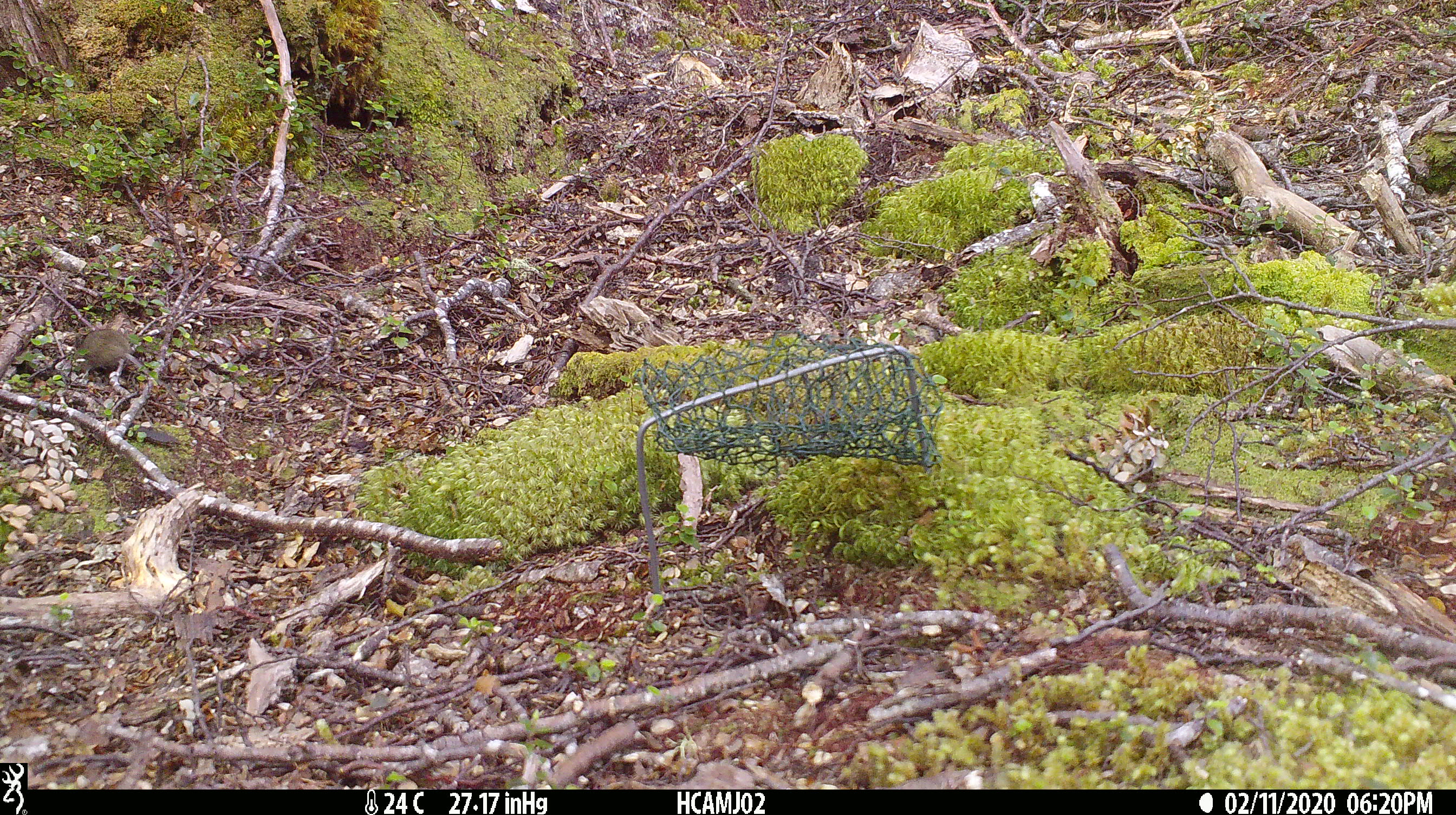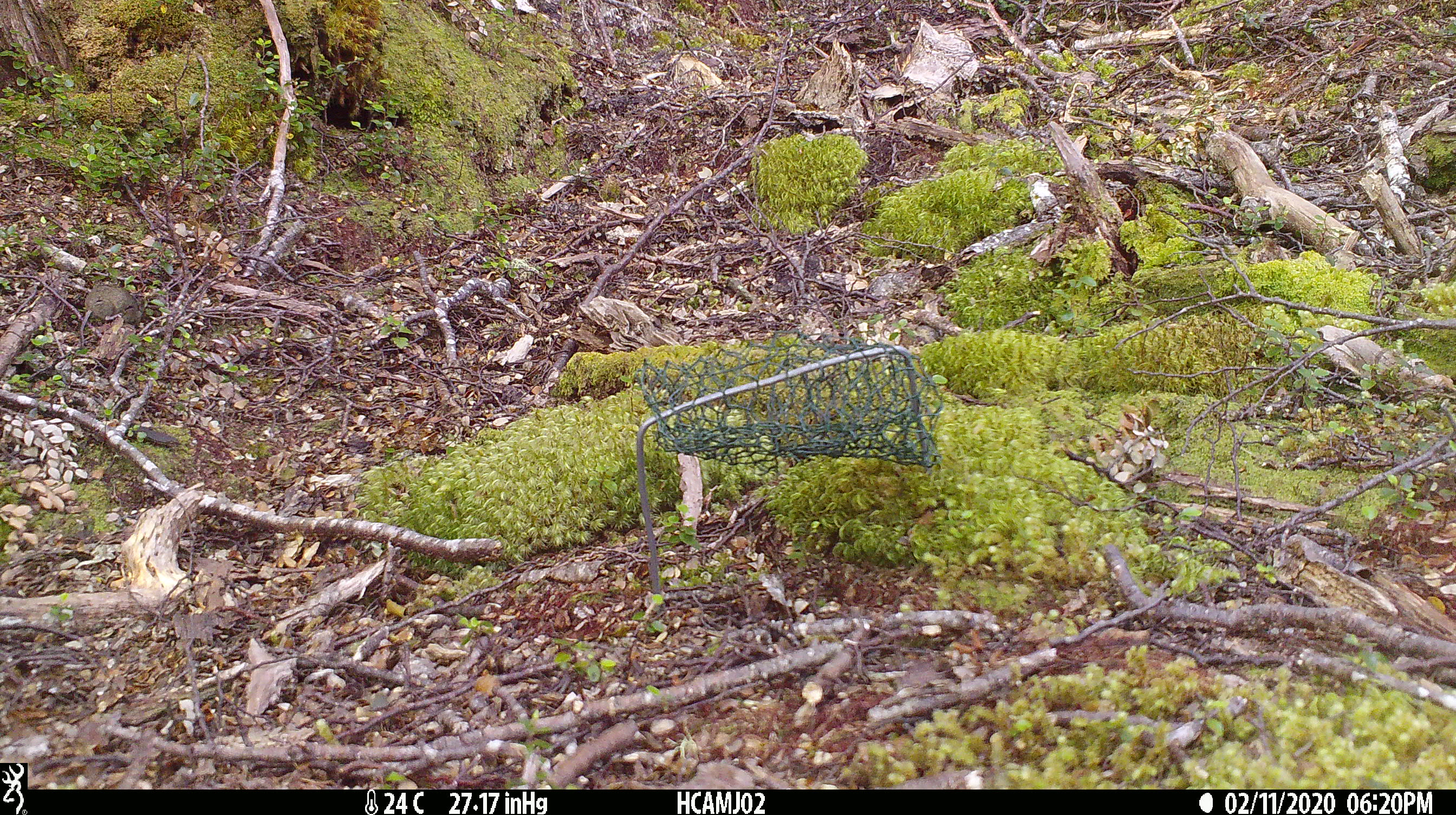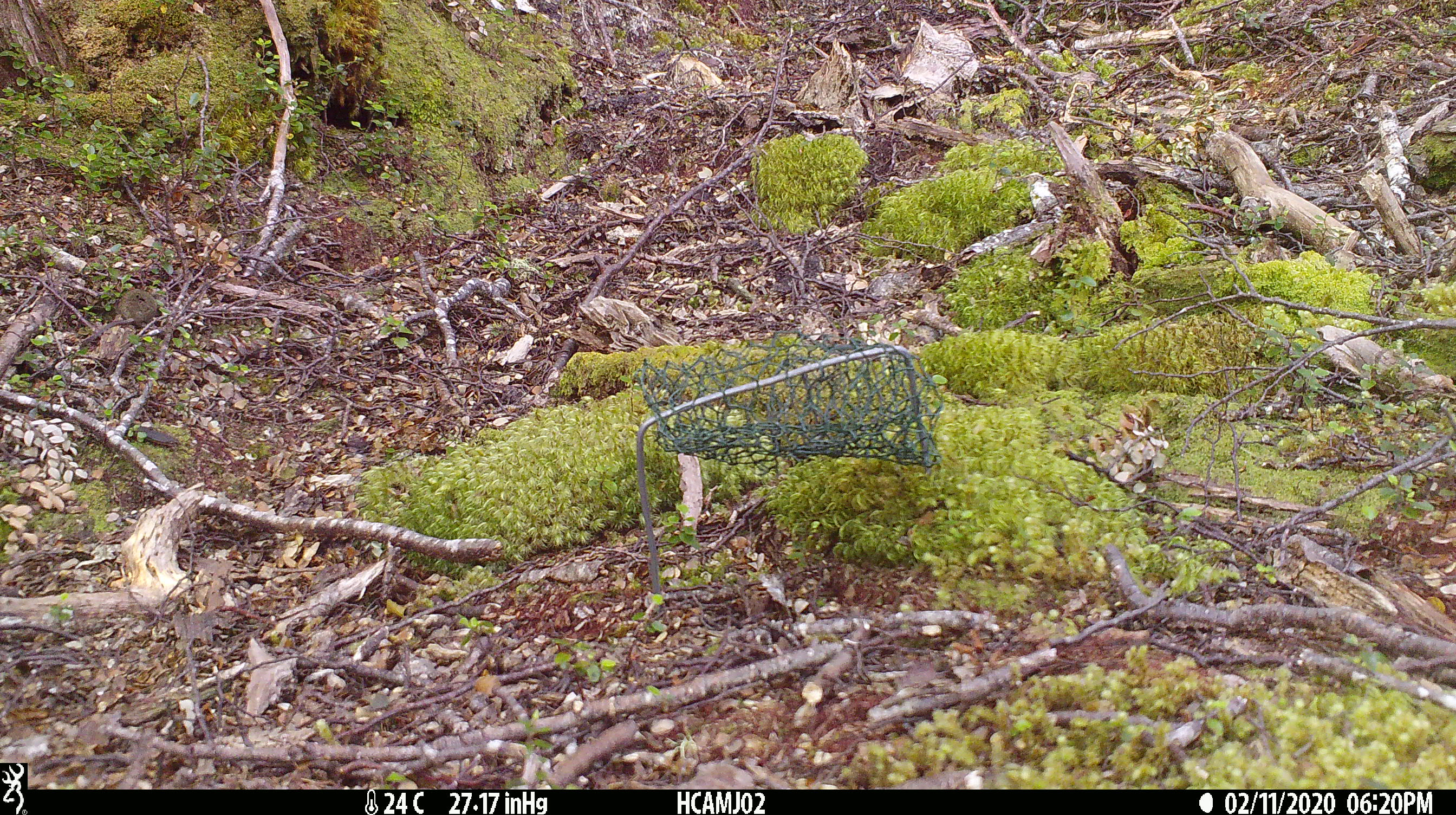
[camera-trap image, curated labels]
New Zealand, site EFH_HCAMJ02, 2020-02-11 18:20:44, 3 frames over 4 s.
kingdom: Animalia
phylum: Chordata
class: Mammalia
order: Rodentia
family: Muridae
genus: Mus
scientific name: Mus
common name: mouse